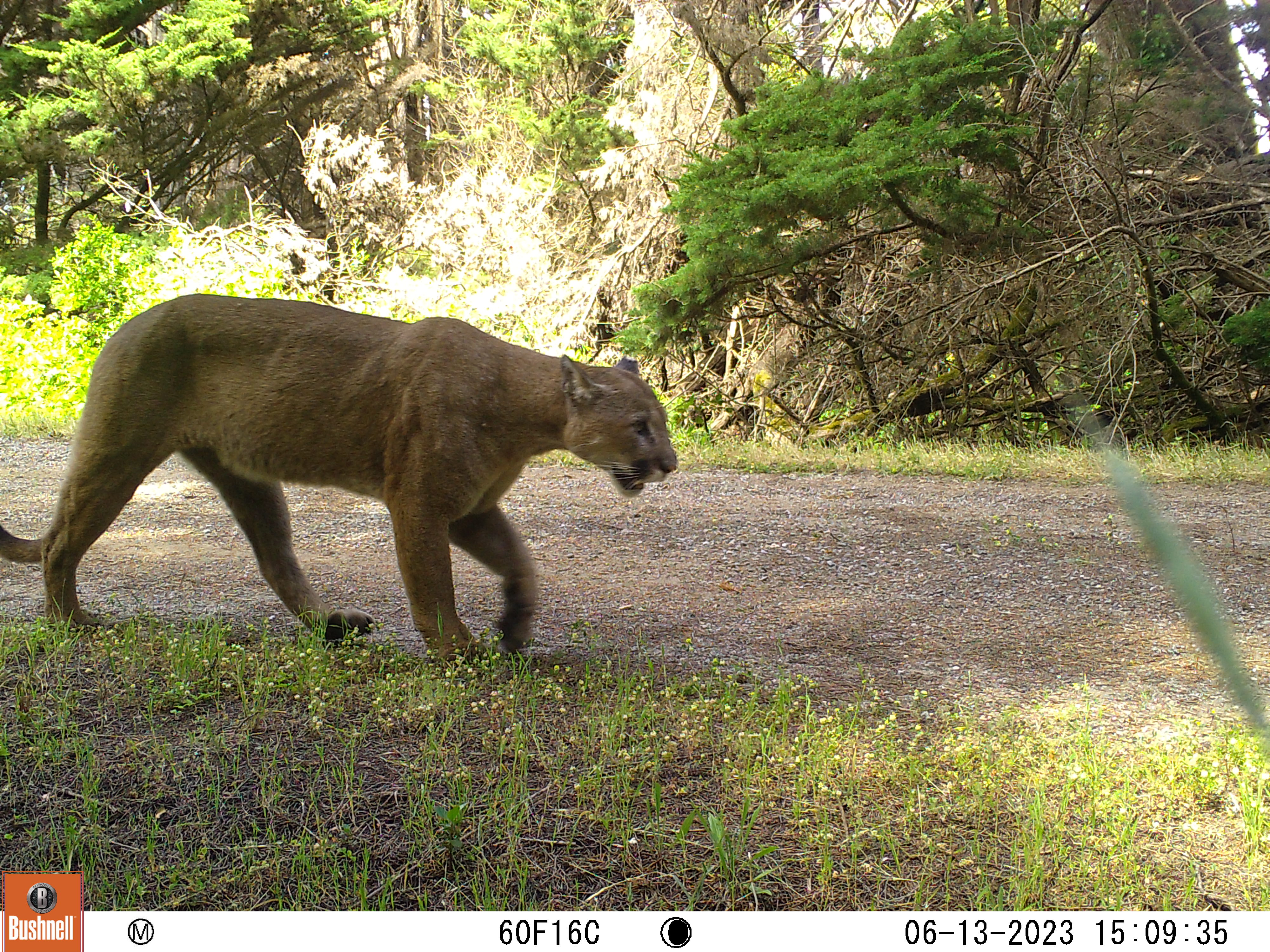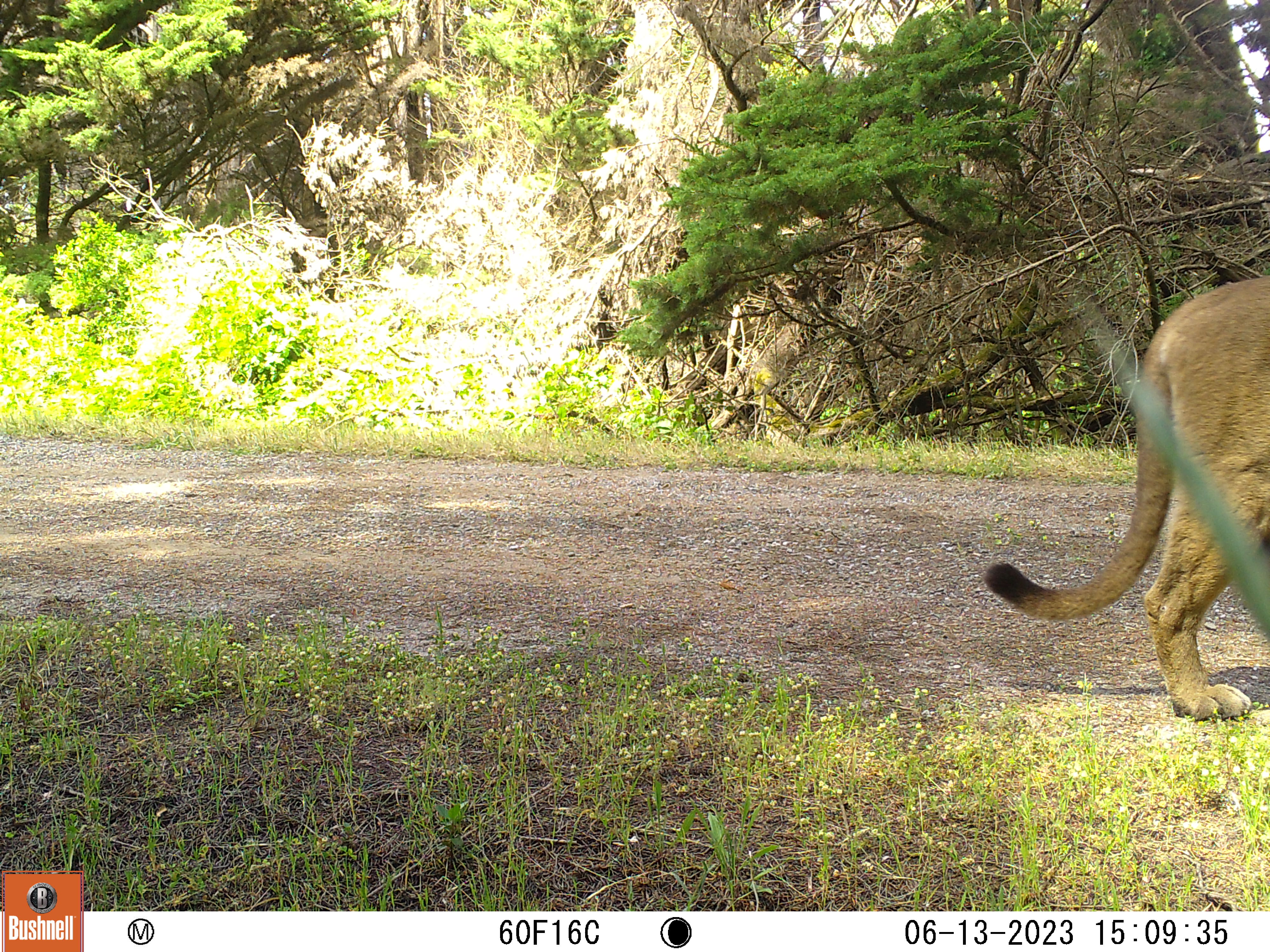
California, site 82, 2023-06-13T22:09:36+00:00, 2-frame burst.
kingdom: Animalia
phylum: Chordata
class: Mammalia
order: Carnivora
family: Felidae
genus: Puma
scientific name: Puma concolor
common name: puma